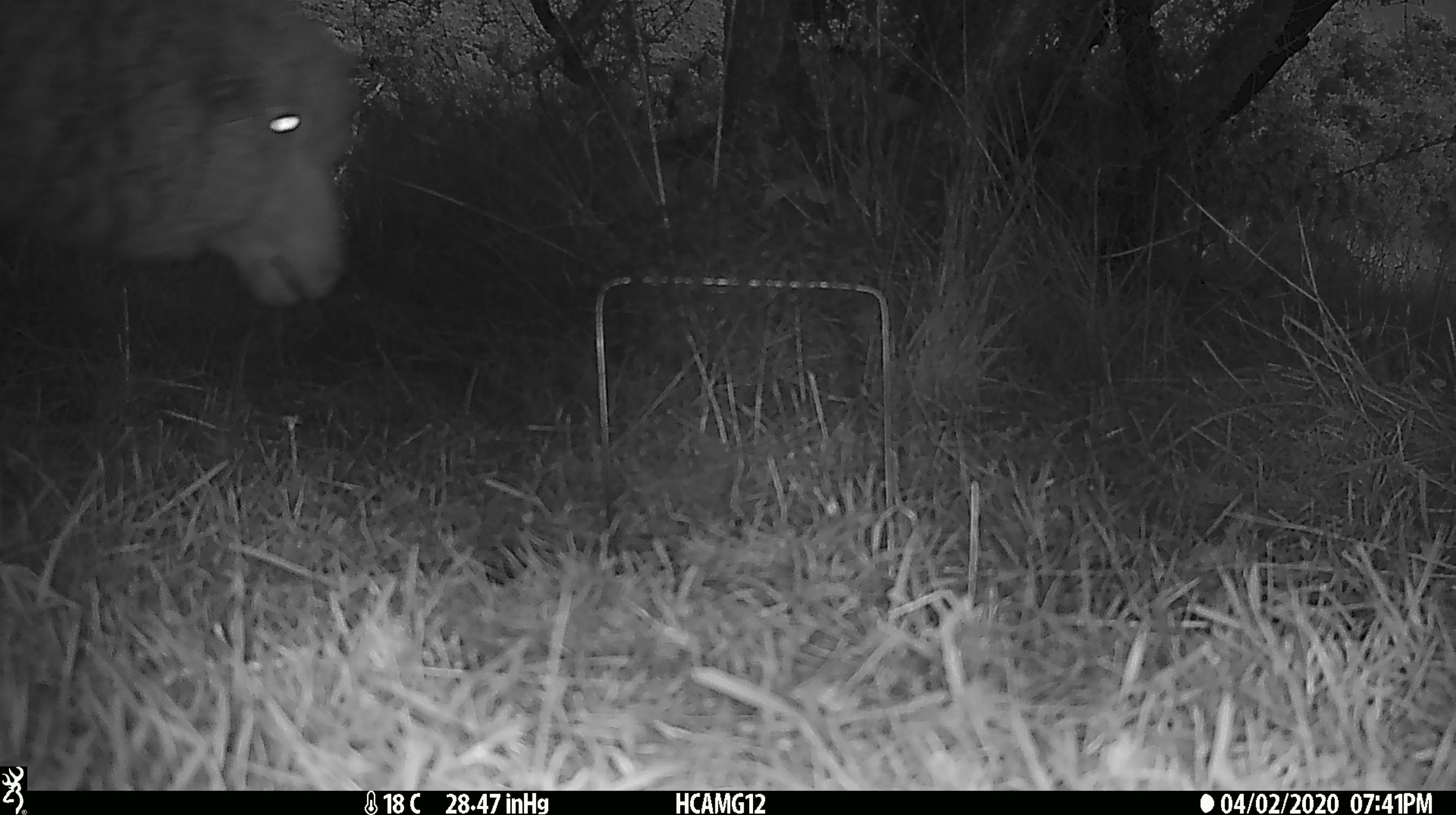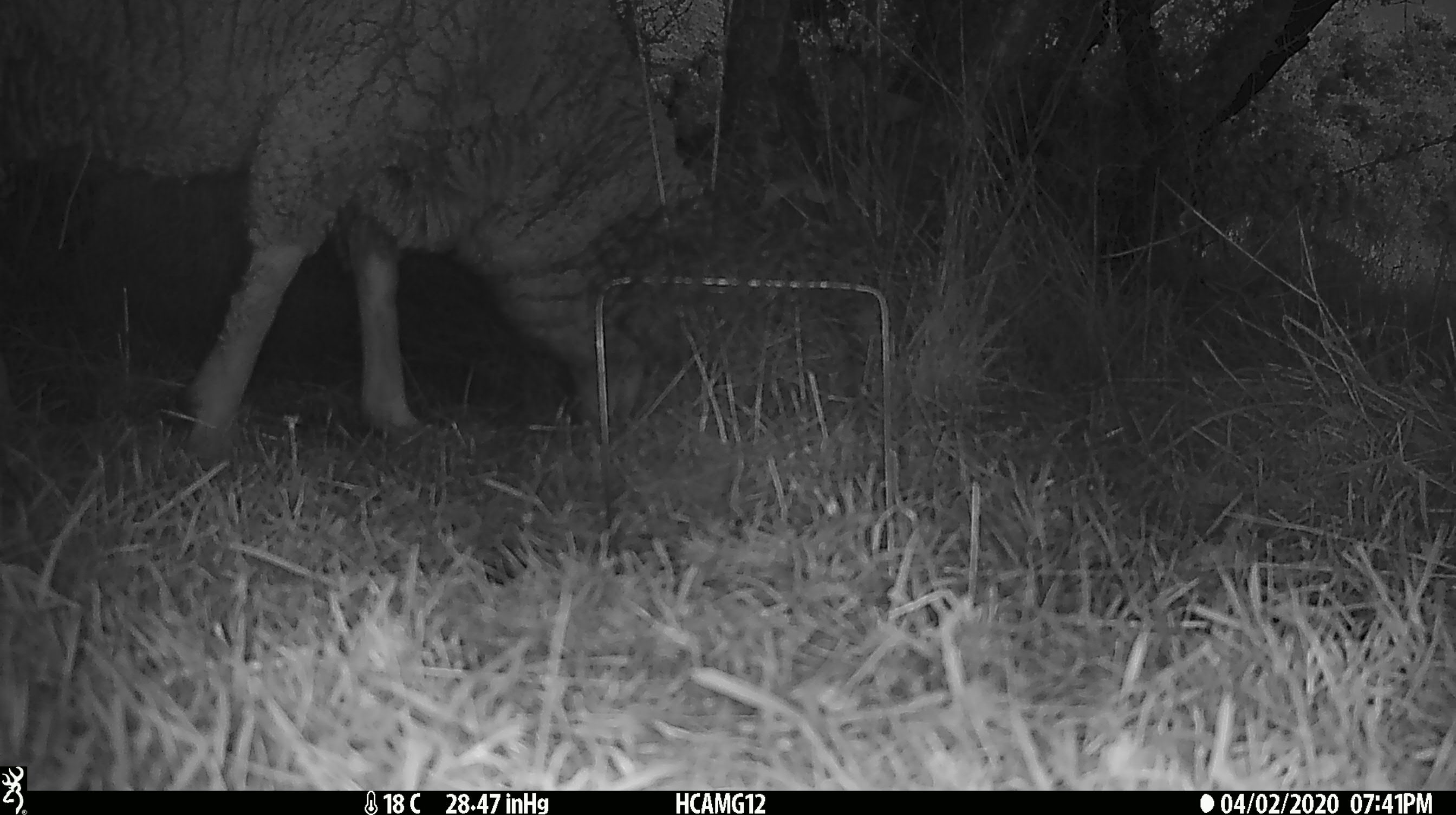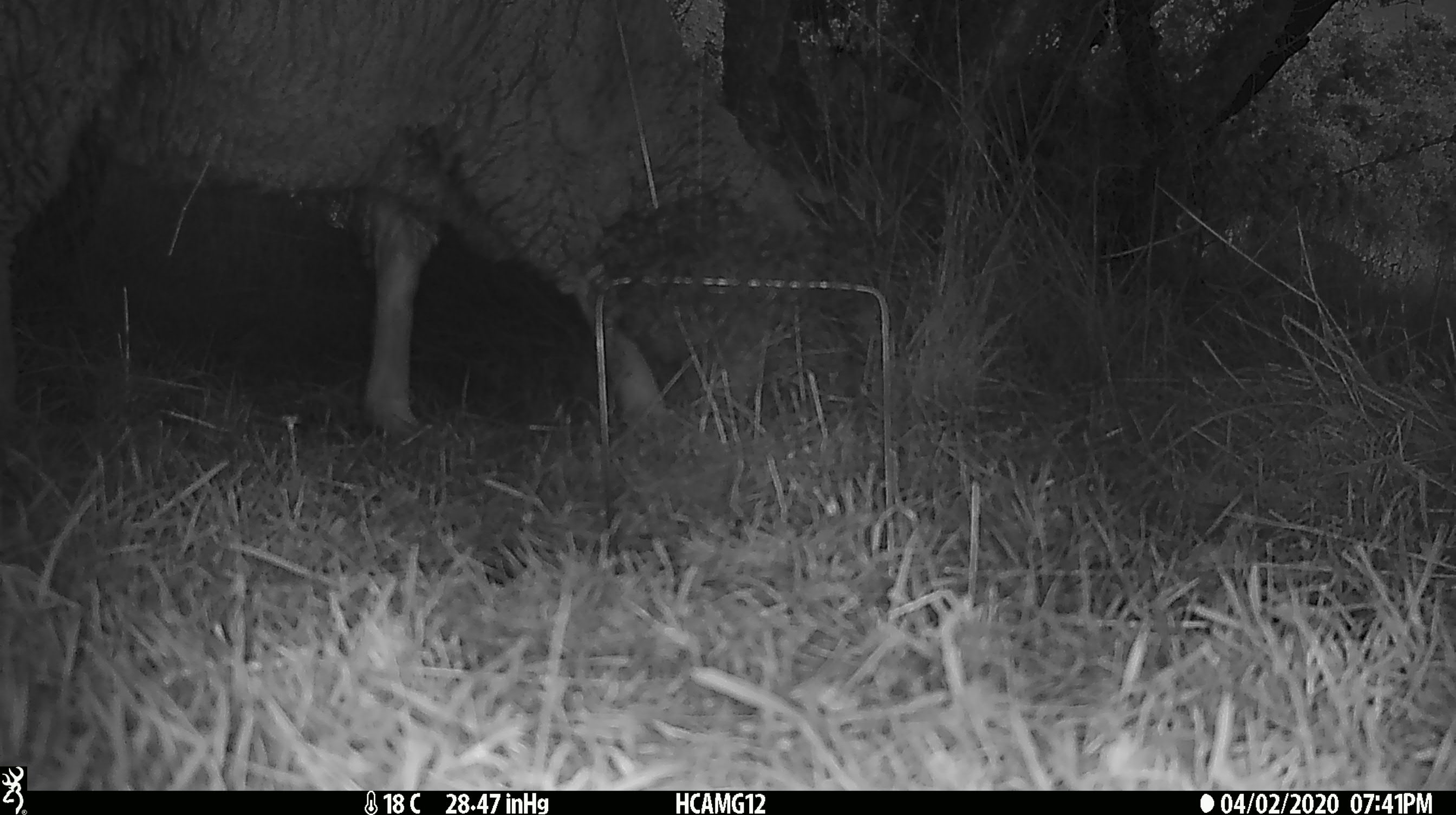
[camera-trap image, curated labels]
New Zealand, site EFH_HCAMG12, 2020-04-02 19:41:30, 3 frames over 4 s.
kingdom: Animalia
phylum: Chordata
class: Mammalia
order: Artiodactyla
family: Bovidae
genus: Ovis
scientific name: Ovis aries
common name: domestic sheep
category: sheep